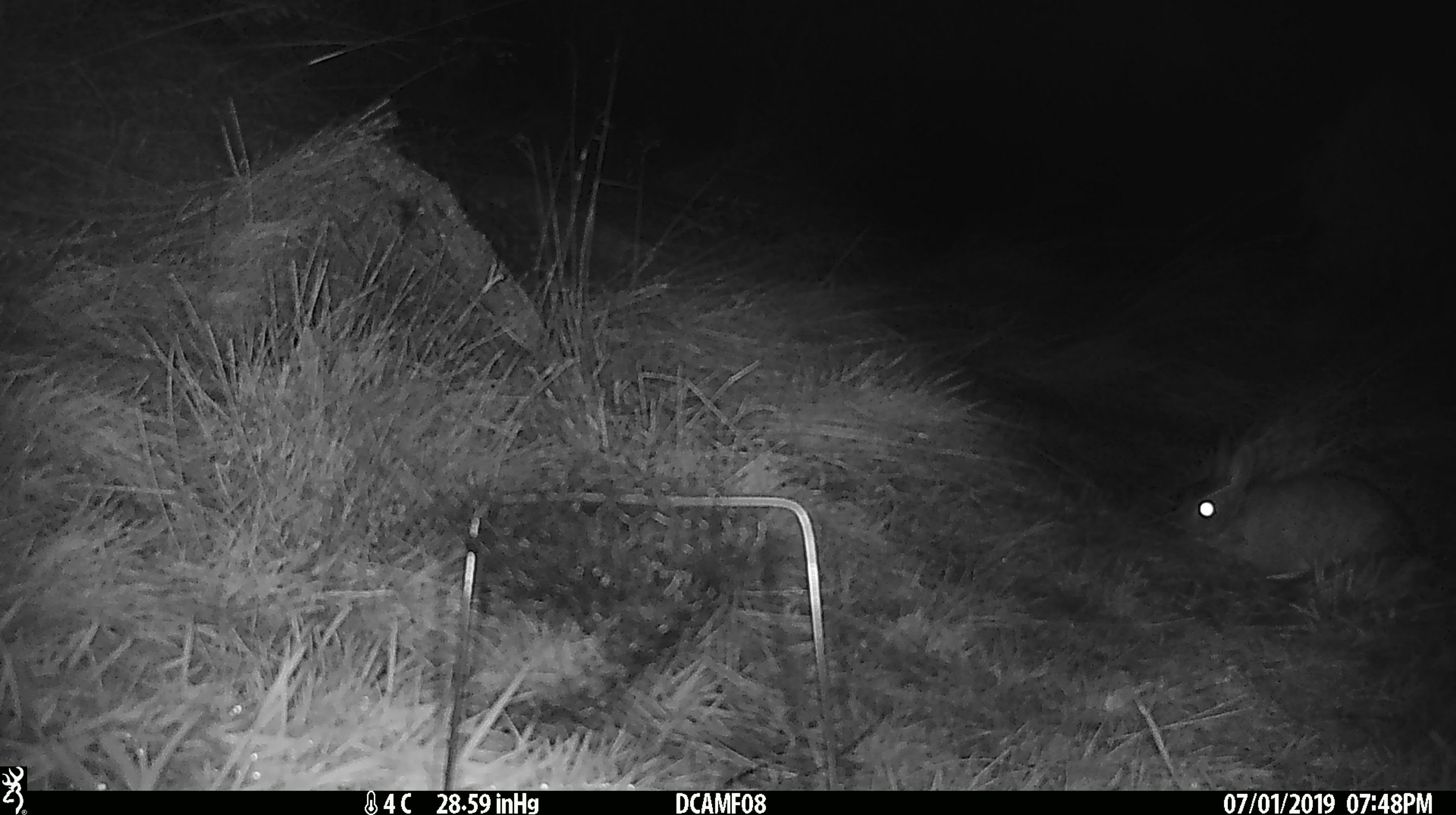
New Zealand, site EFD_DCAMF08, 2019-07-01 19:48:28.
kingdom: Animalia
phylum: Chordata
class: Mammalia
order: Lagomorpha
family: Leporidae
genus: Oryctolagus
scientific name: Oryctolagus cuniculus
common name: european rabbit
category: rabbit